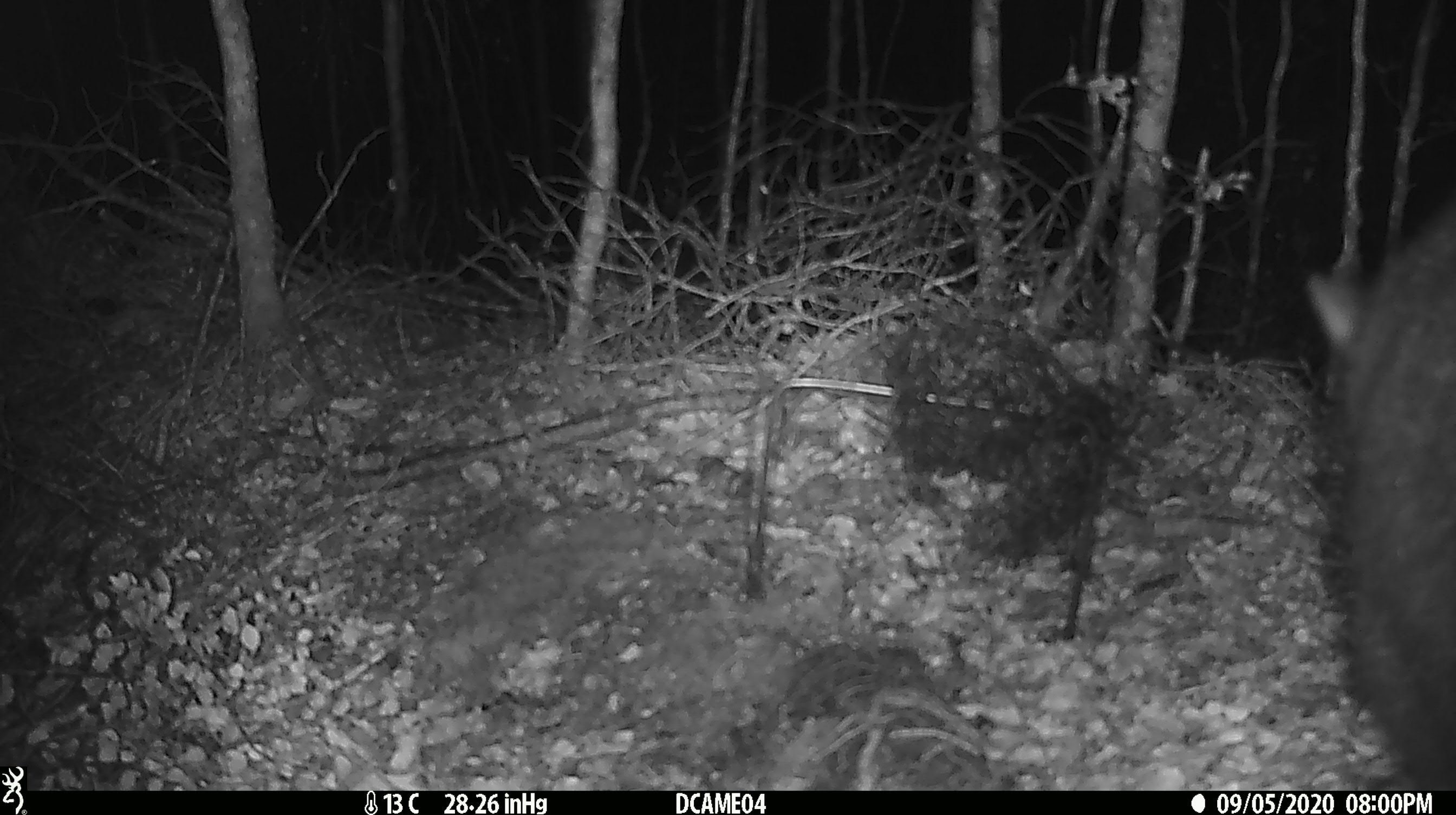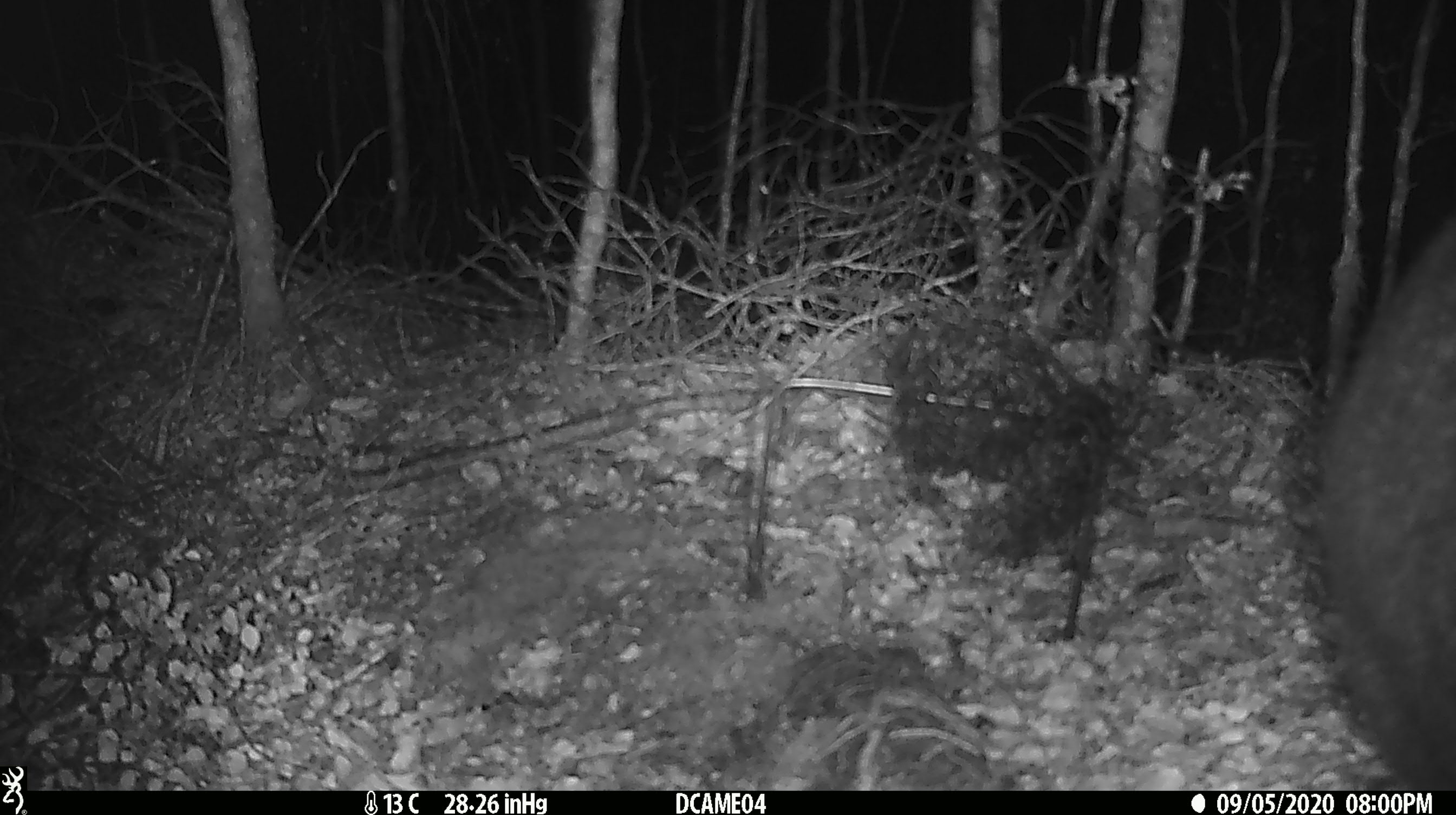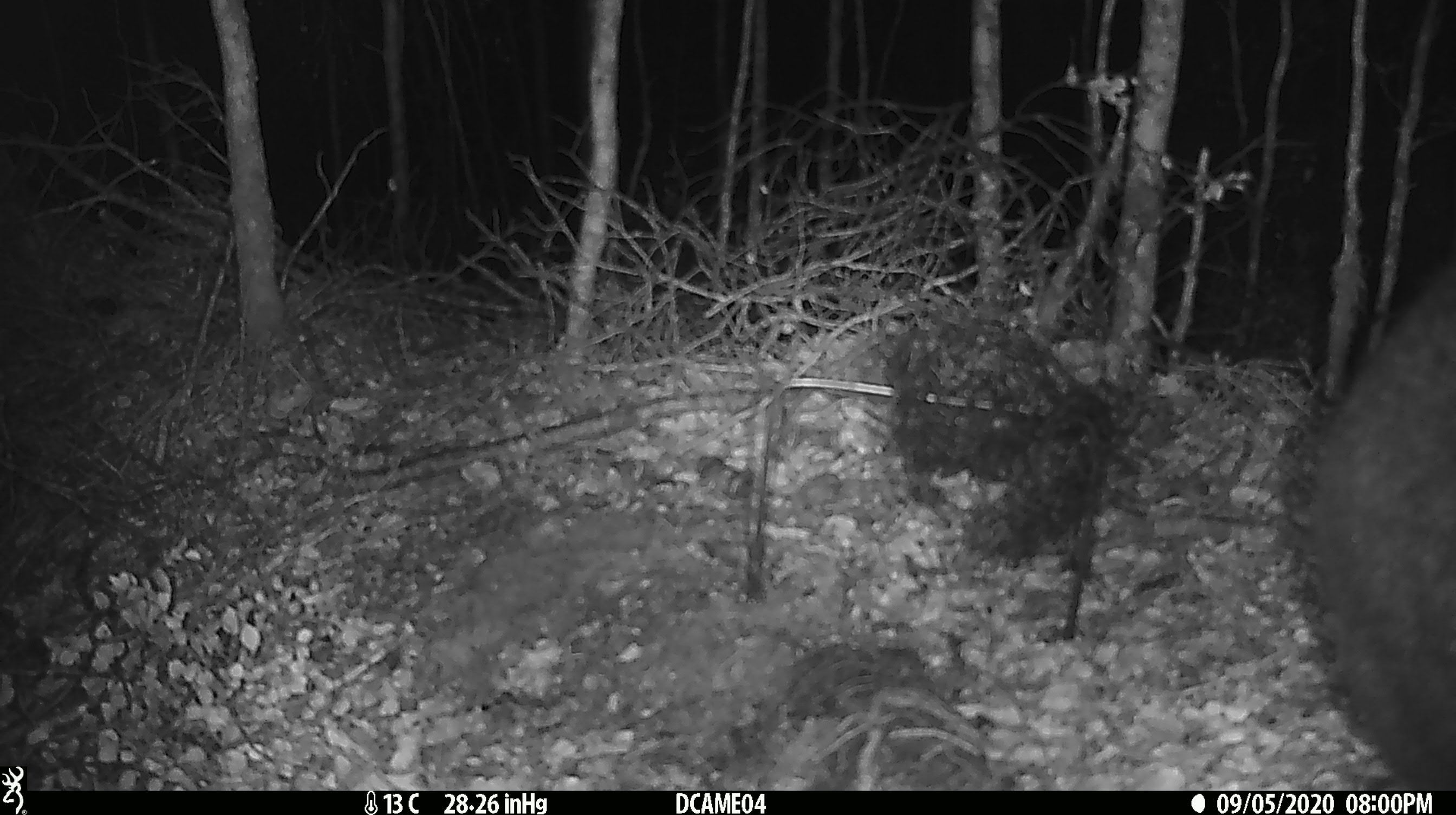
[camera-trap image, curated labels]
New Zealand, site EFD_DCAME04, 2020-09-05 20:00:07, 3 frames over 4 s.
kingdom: Animalia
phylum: Chordata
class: Mammalia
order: Diprotodontia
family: Phalangeridae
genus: Trichosurus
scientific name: Trichosurus vulpecula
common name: common brushtail possum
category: possum